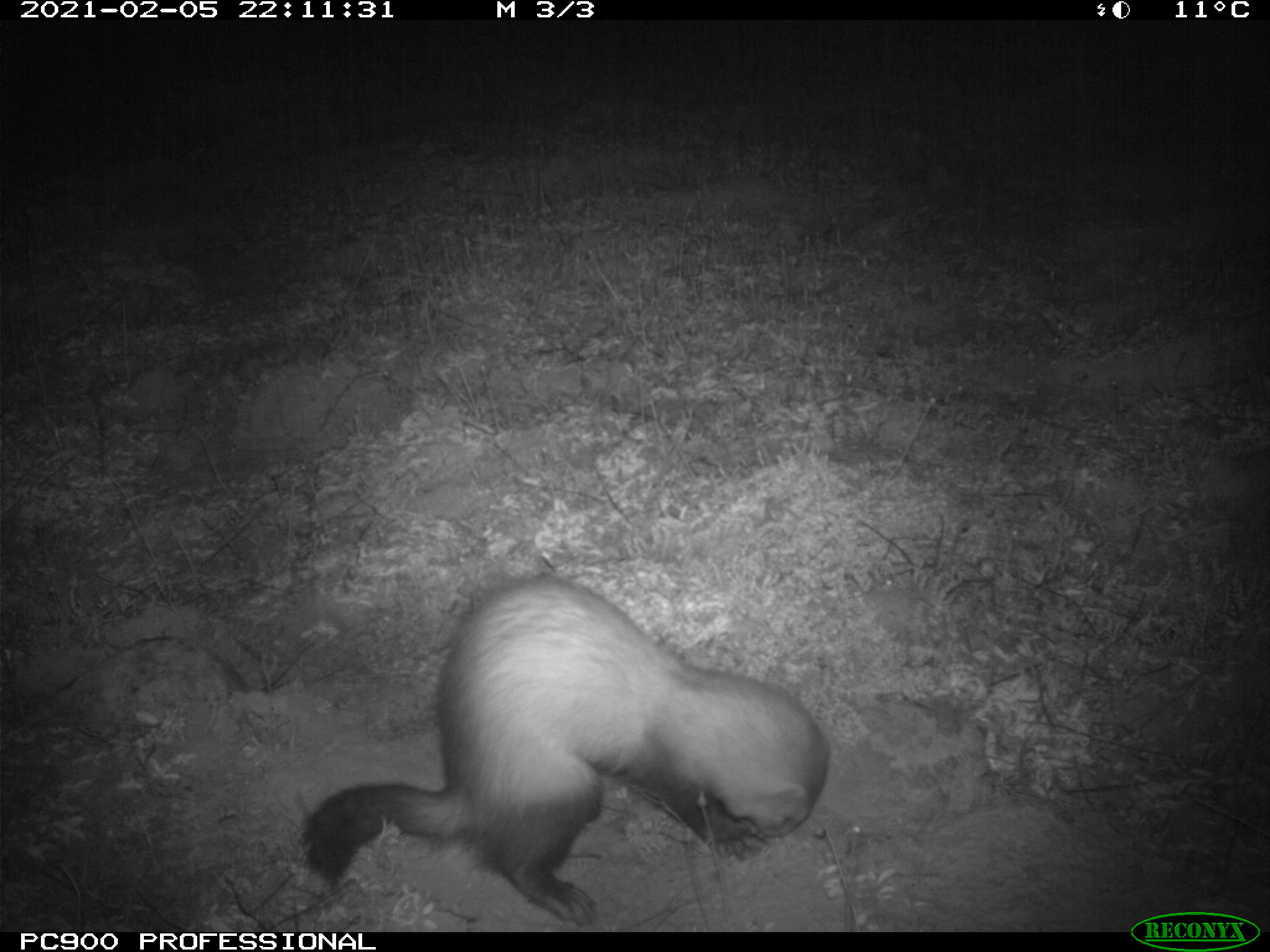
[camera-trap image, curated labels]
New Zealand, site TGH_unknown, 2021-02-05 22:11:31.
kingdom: Animalia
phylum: Chordata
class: Mammalia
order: Carnivora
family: Mustelidae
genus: Mustela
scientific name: Mustela furo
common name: ferret